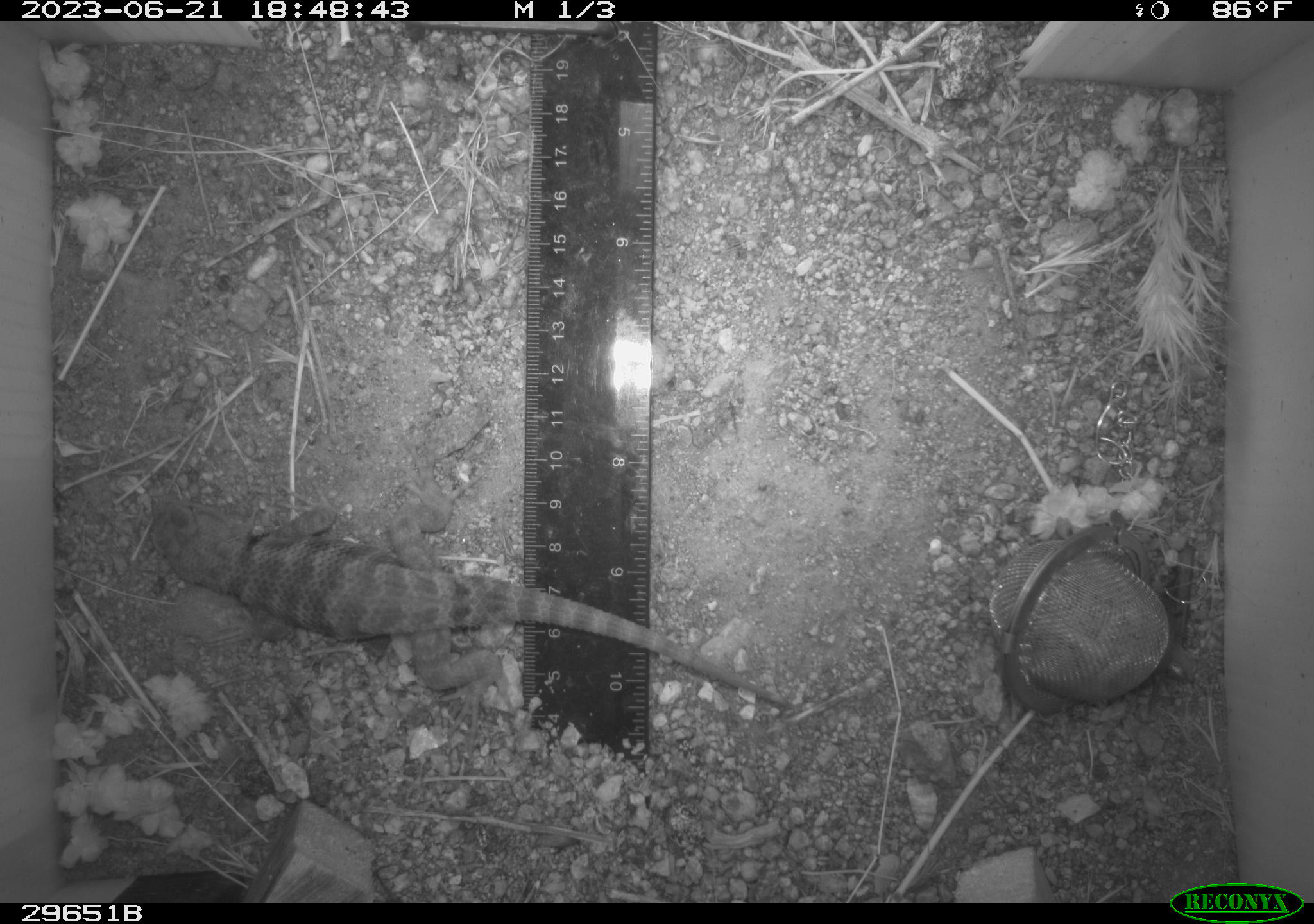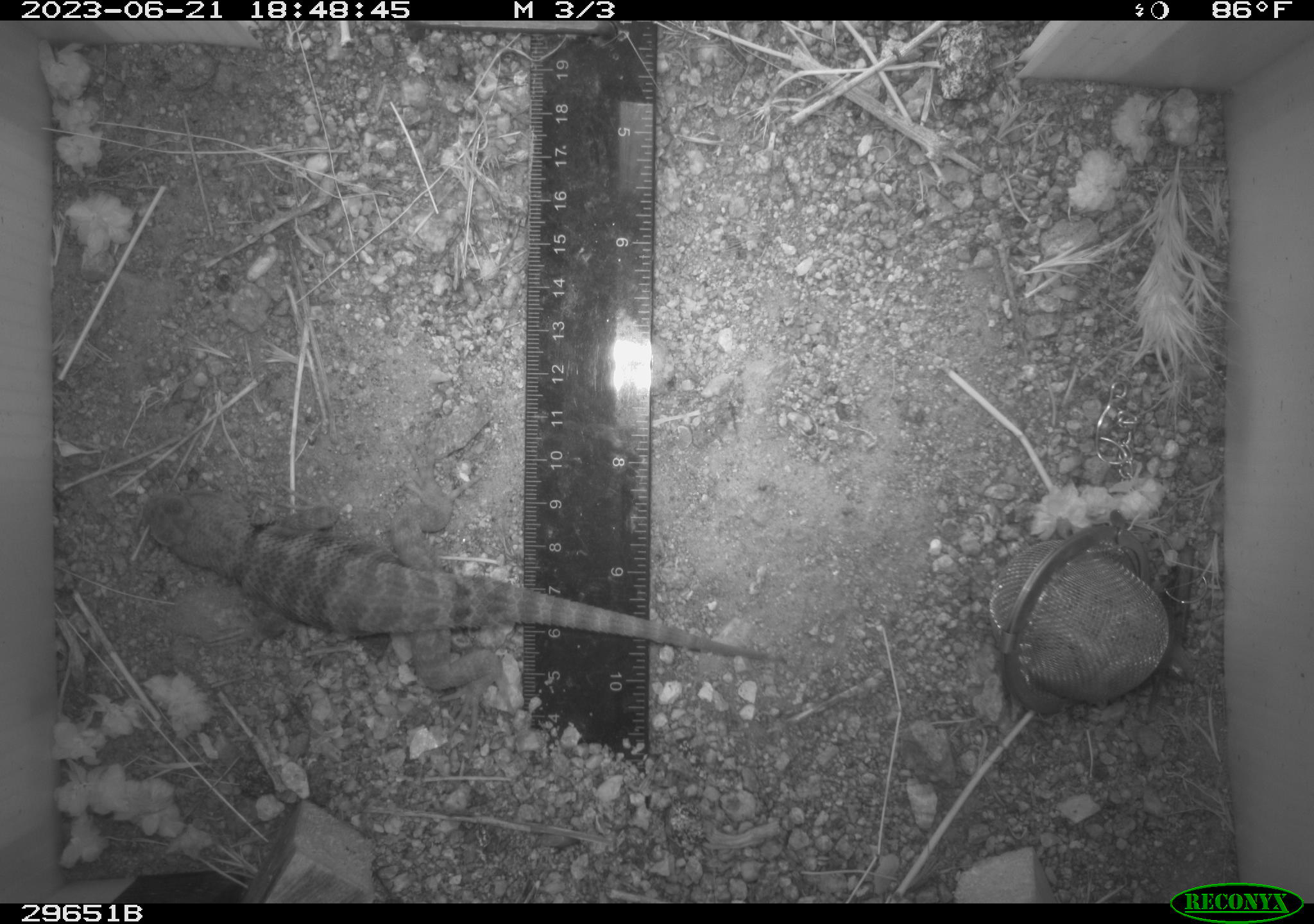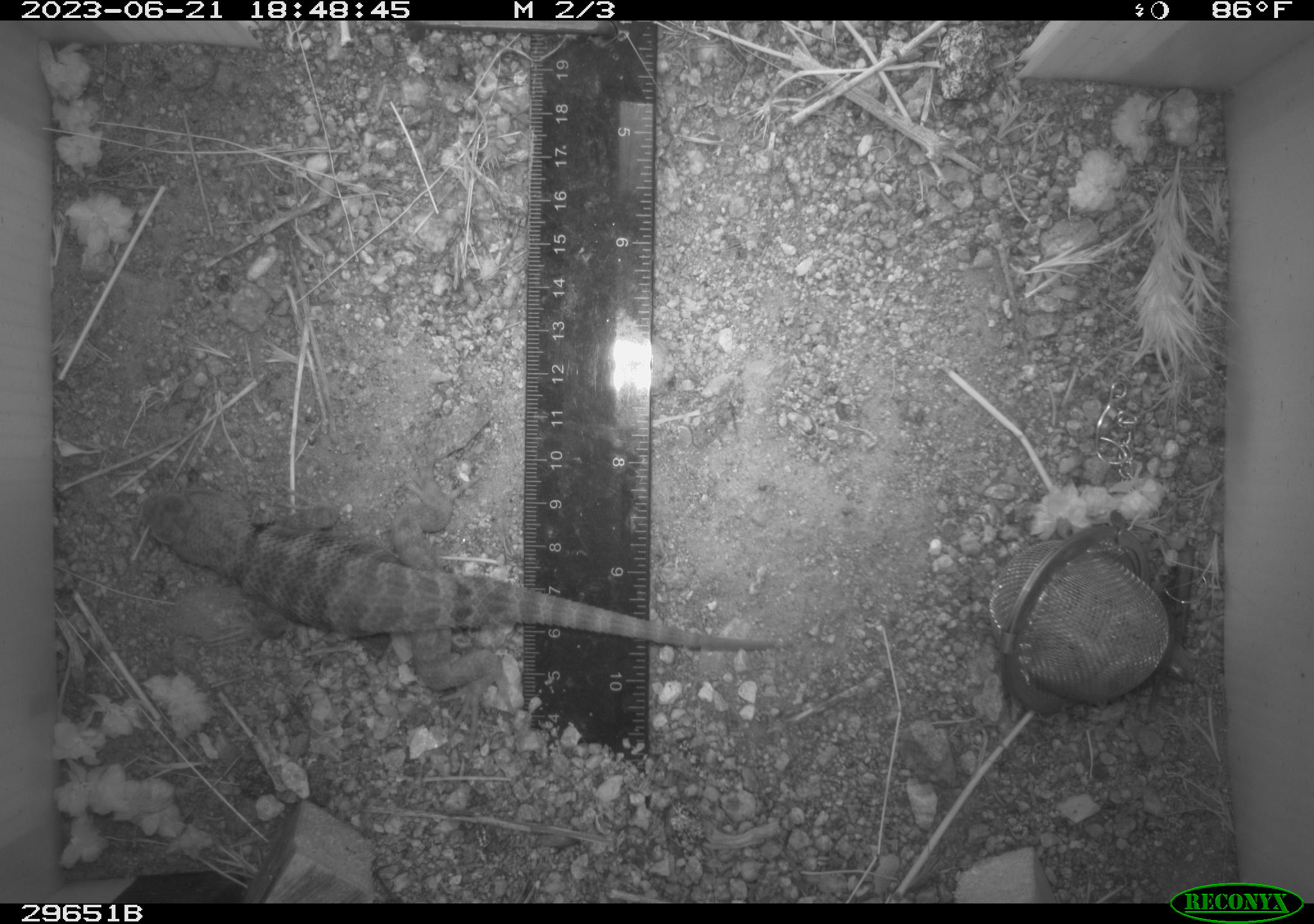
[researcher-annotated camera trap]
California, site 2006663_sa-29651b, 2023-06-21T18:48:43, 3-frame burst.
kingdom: Animalia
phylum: Chordata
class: Reptilia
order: Squamata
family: Phrynosomatidae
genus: Sceloporus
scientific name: Sceloporus uniformis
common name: yellow-backed spiny lizard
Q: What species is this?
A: Yellow-backed spiny lizard (Sceloporus uniformis).